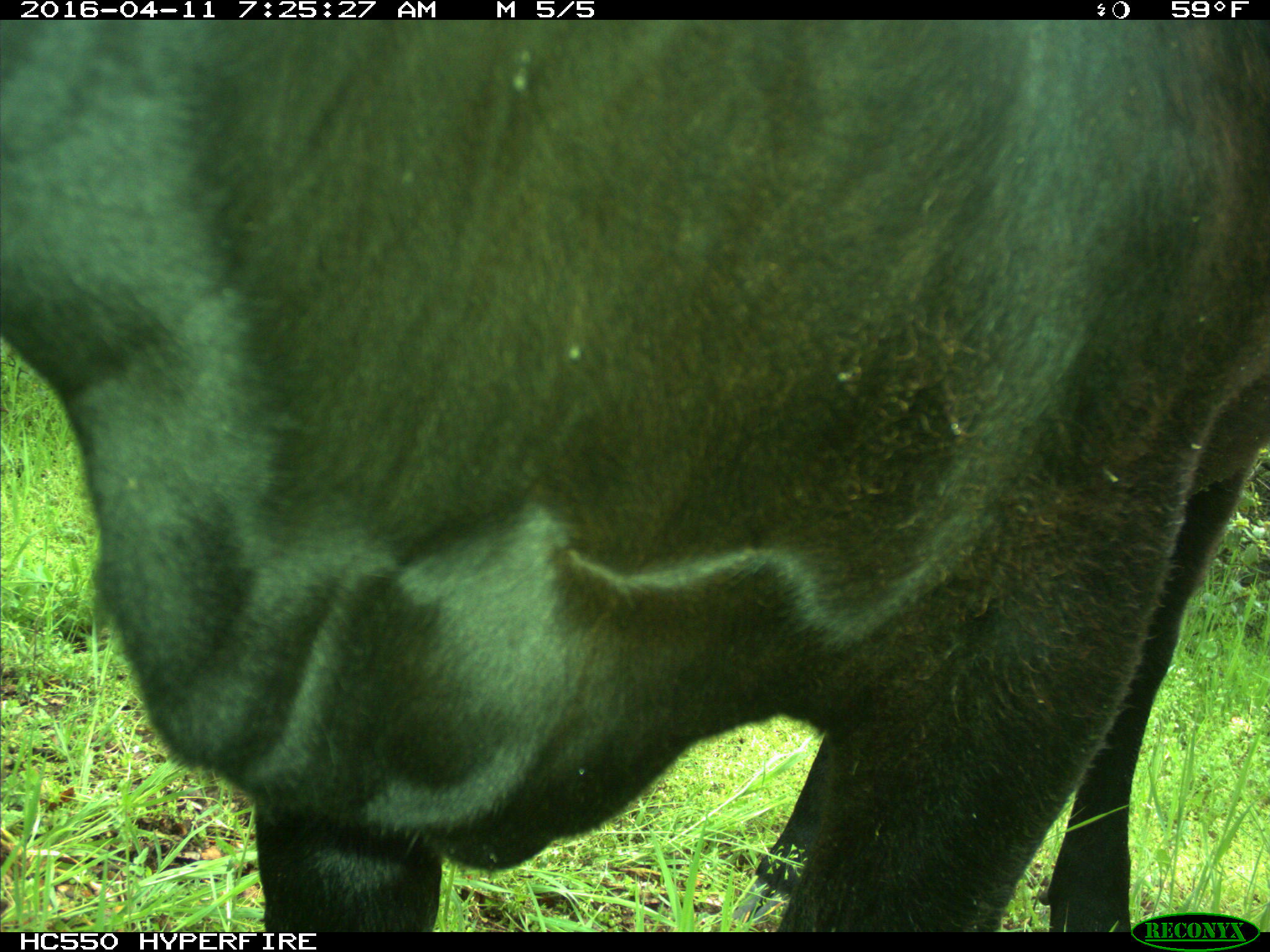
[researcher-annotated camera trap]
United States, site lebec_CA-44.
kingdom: Animalia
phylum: Chordata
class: Mammalia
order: Artiodactyla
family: Bovidae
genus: Bos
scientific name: Bos taurus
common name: domestic cow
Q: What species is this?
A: Bos taurus (domestic cow).